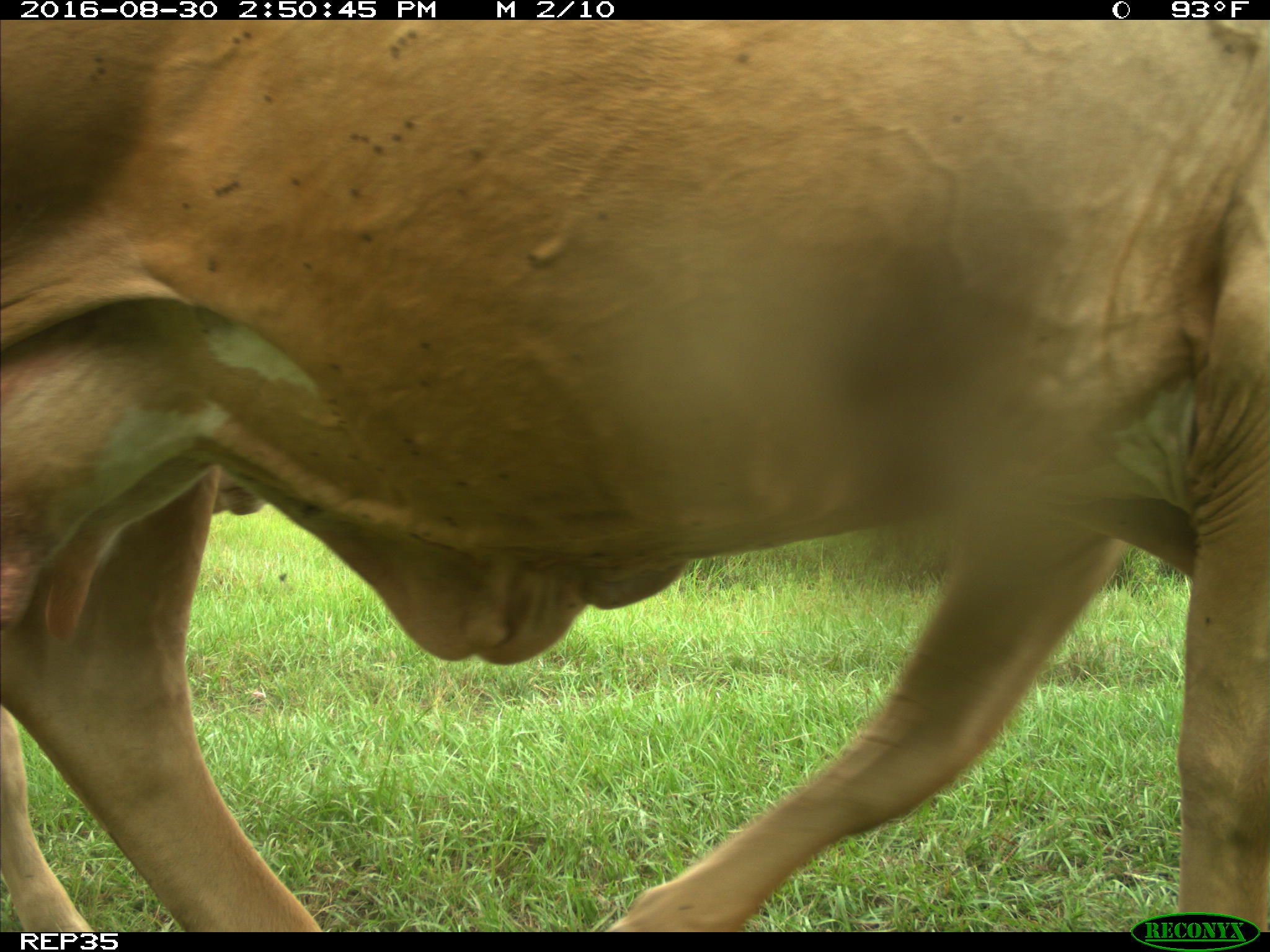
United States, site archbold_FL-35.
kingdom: Animalia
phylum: Chordata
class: Mammalia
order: Artiodactyla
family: Bovidae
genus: Bos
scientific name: Bos taurus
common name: domestic cow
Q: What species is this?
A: Bos taurus (domestic cow).